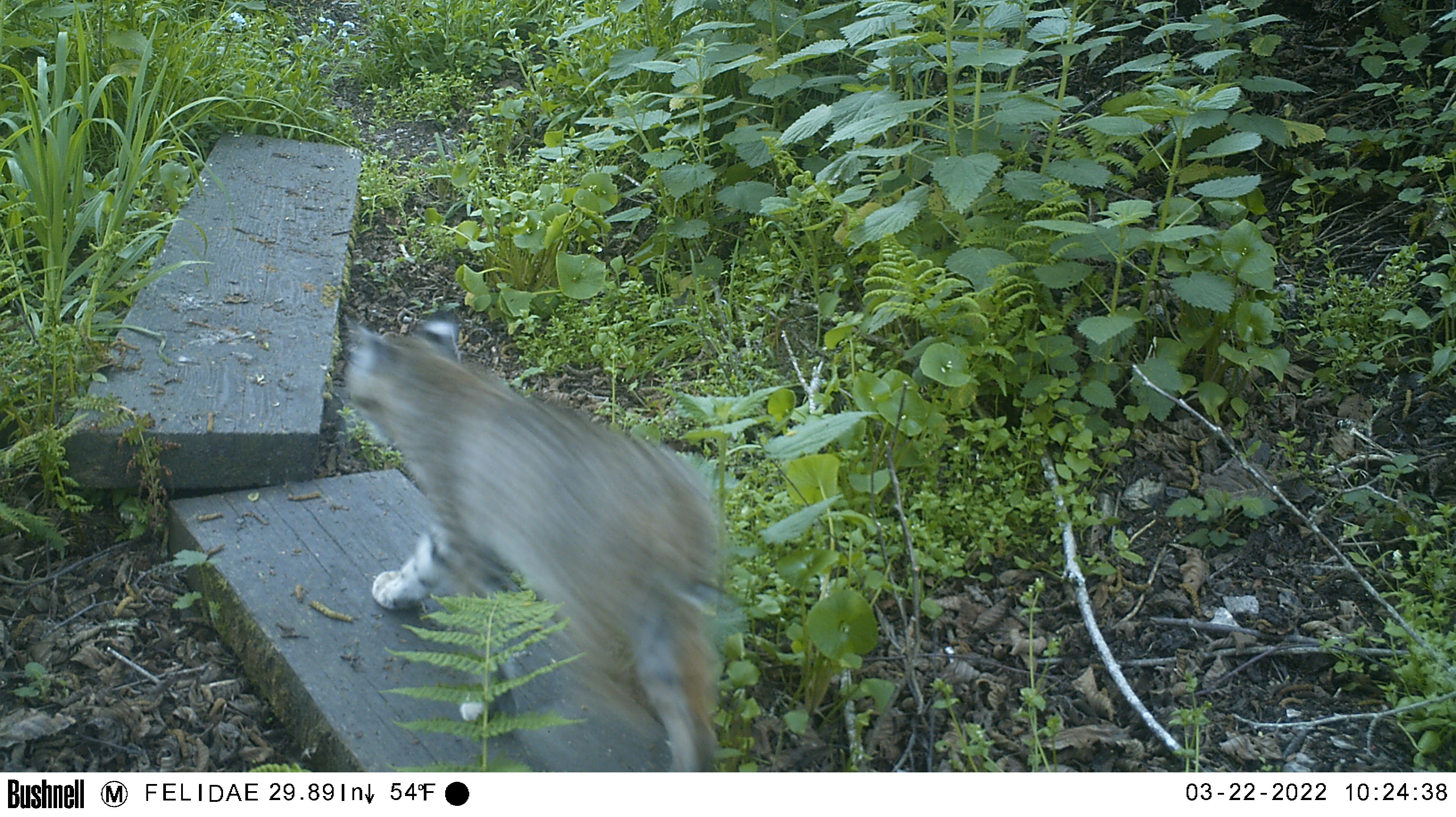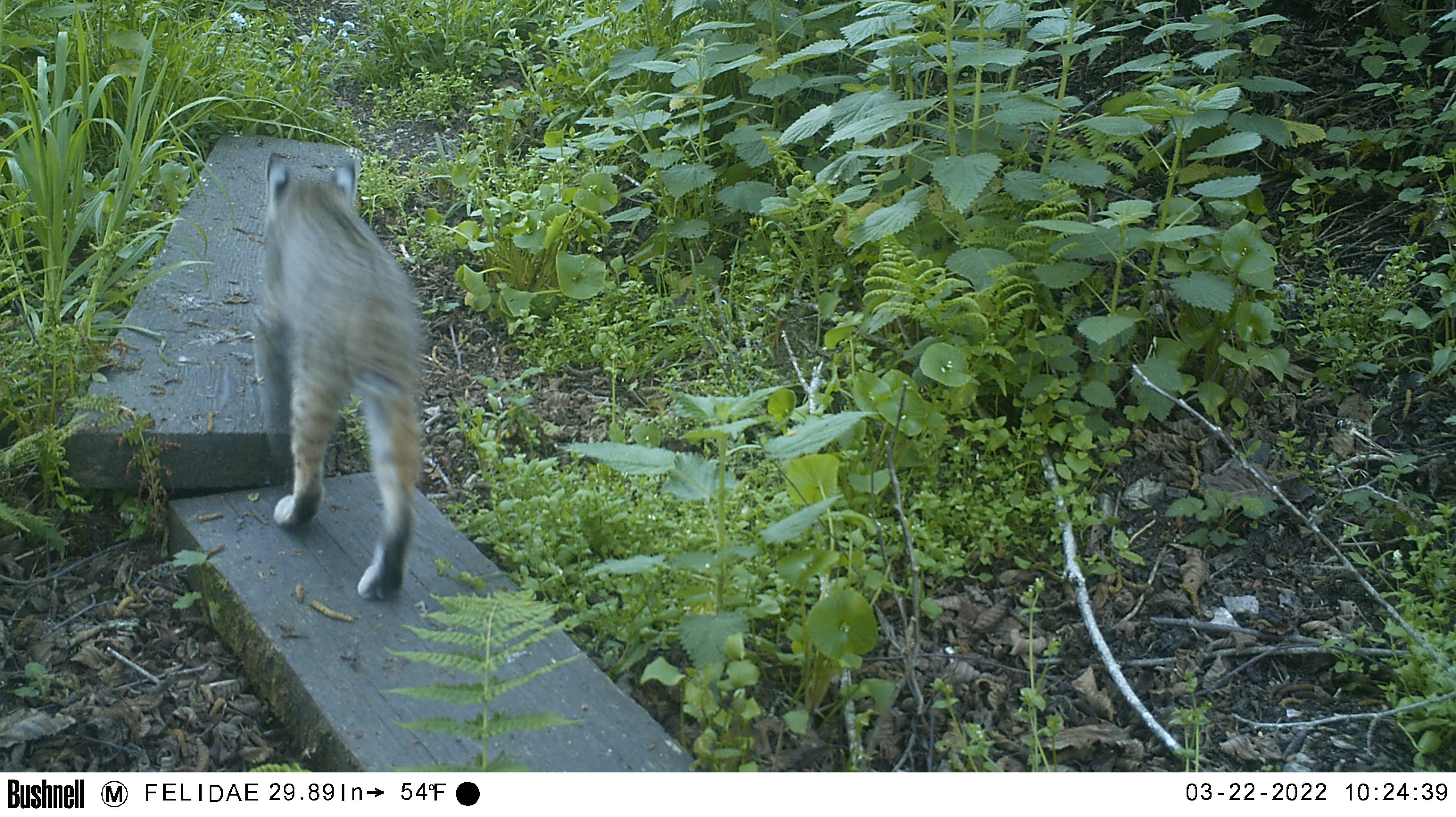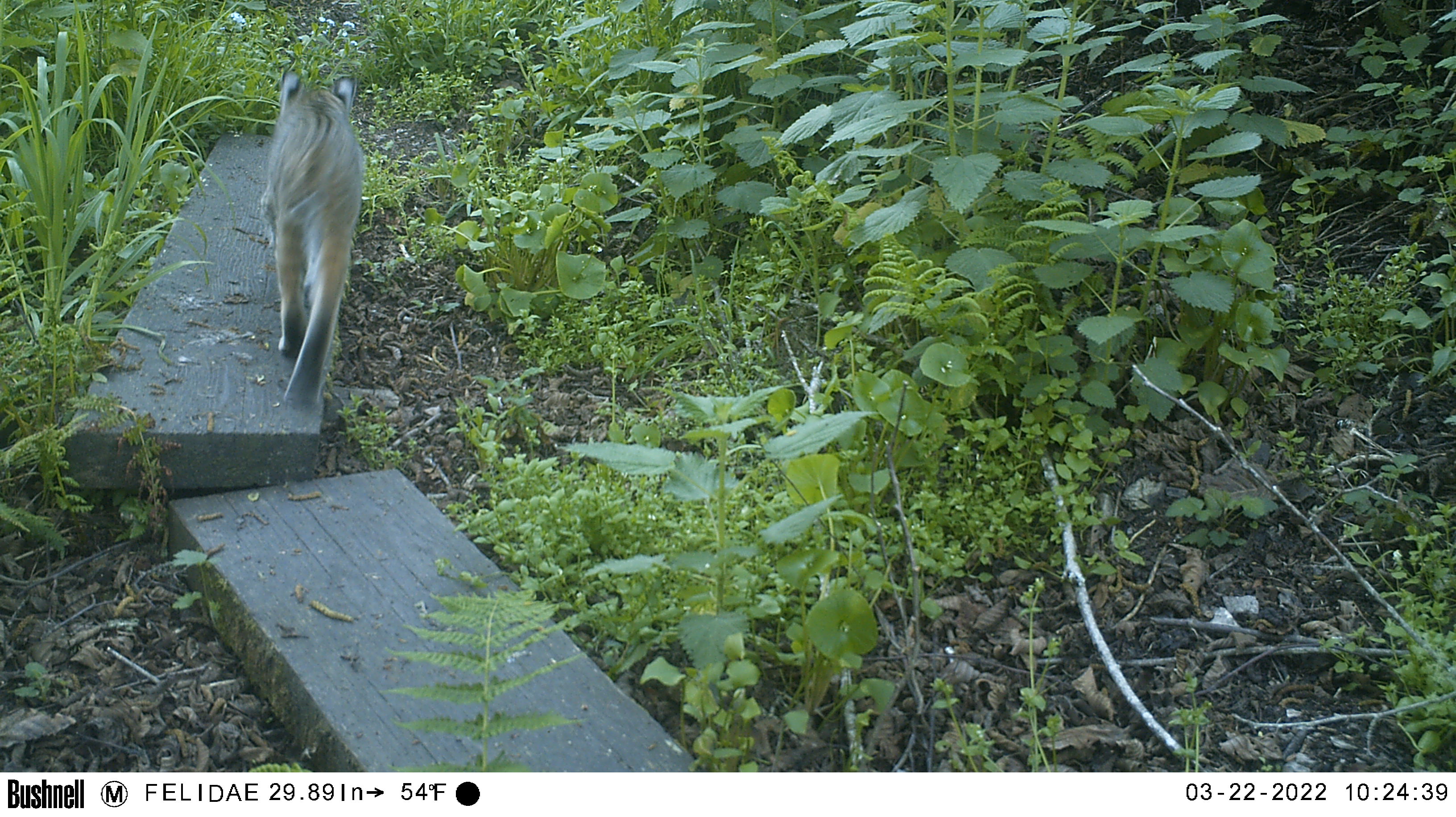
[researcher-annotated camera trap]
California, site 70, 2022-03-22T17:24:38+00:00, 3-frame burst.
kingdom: Animalia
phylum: Chordata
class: Mammalia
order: Carnivora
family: Felidae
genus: Lynx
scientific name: Lynx rufus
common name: bobcat